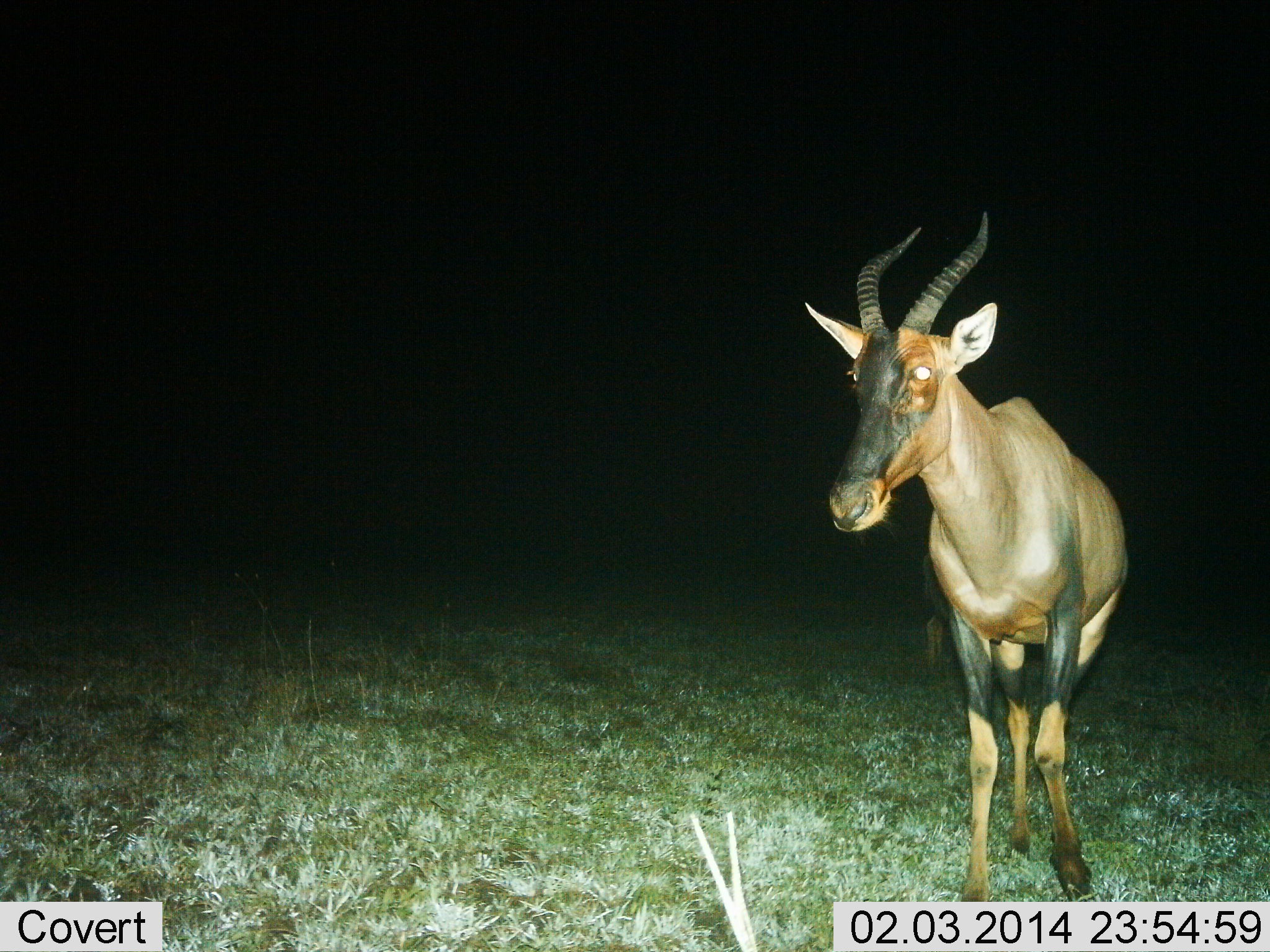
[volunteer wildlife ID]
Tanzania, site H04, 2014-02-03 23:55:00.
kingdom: Animalia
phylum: Chordata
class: Mammalia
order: Artiodactyla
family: Bovidae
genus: Damaliscus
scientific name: Damaliscus lunatus jimela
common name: topi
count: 1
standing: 90%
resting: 0%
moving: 10%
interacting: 0%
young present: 0%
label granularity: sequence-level